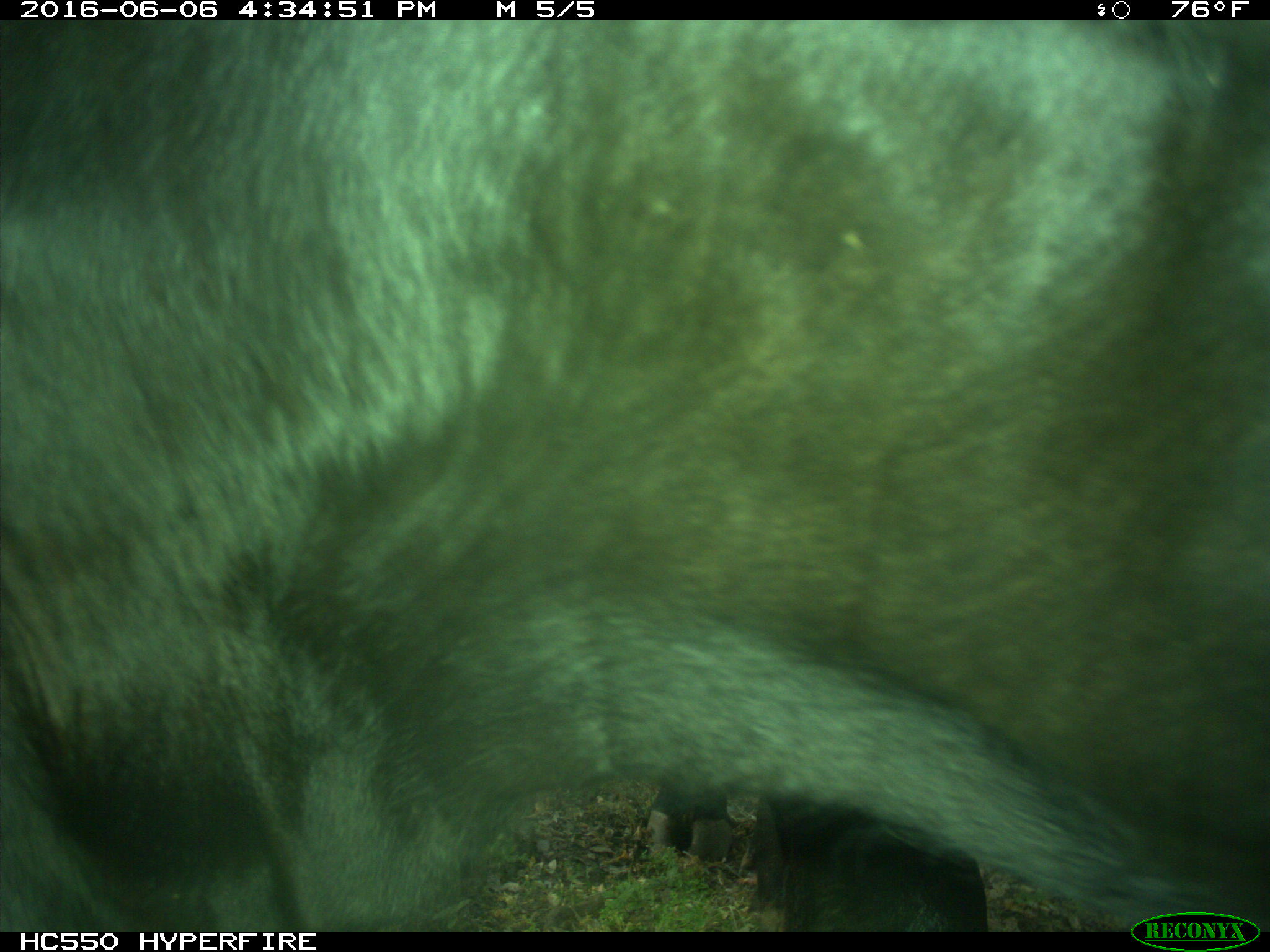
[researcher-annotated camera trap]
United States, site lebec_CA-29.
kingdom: Animalia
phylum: Chordata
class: Mammalia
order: Artiodactyla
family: Bovidae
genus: Bos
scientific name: Bos taurus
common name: domestic cow